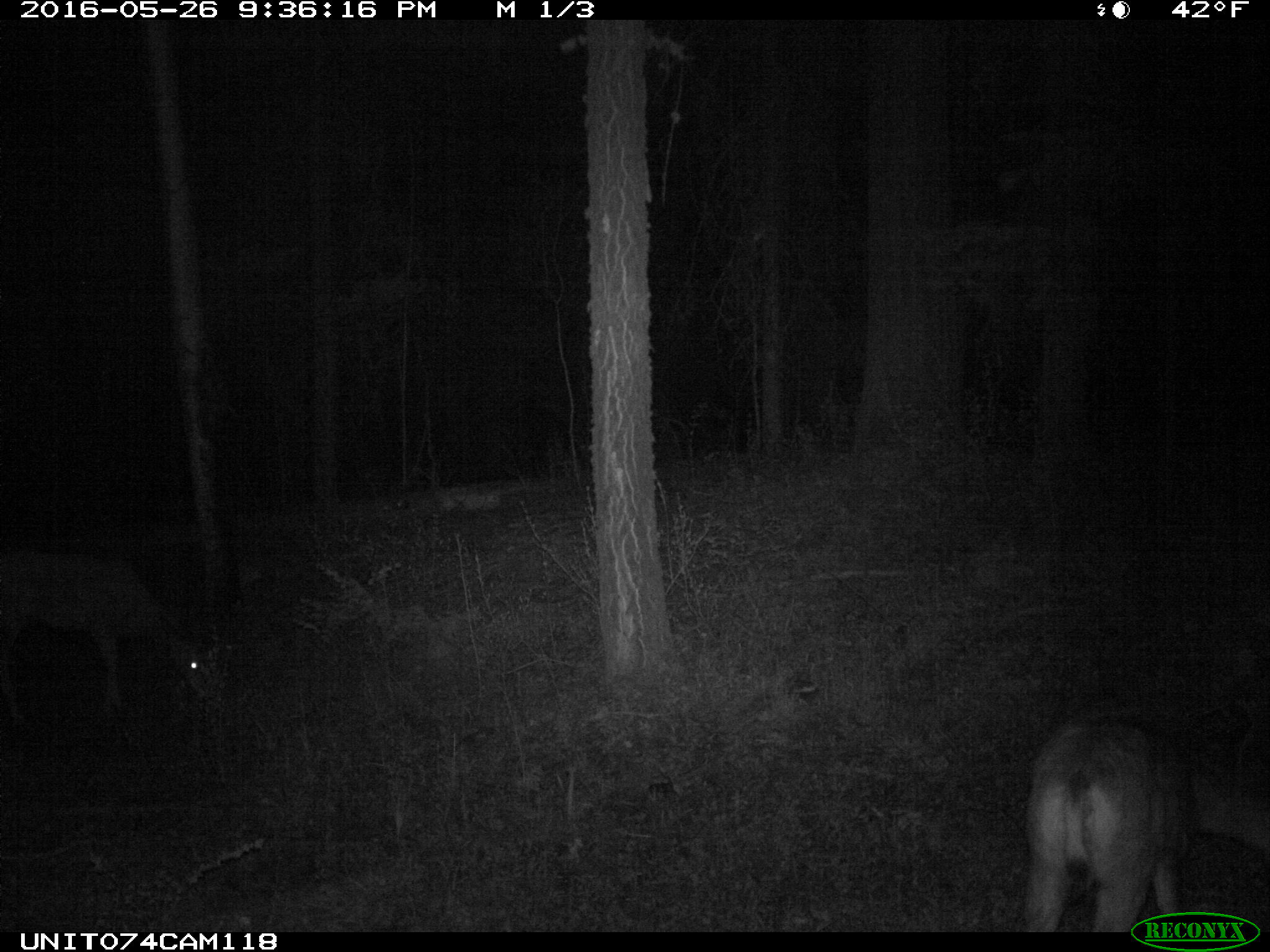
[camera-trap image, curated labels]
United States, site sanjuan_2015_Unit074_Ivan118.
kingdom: Animalia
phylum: Chordata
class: Mammalia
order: Artiodactyla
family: Cervidae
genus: Odocoileus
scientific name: Odocoileus hemionus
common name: mule deer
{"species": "Odocoileus hemionus (mule deer)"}